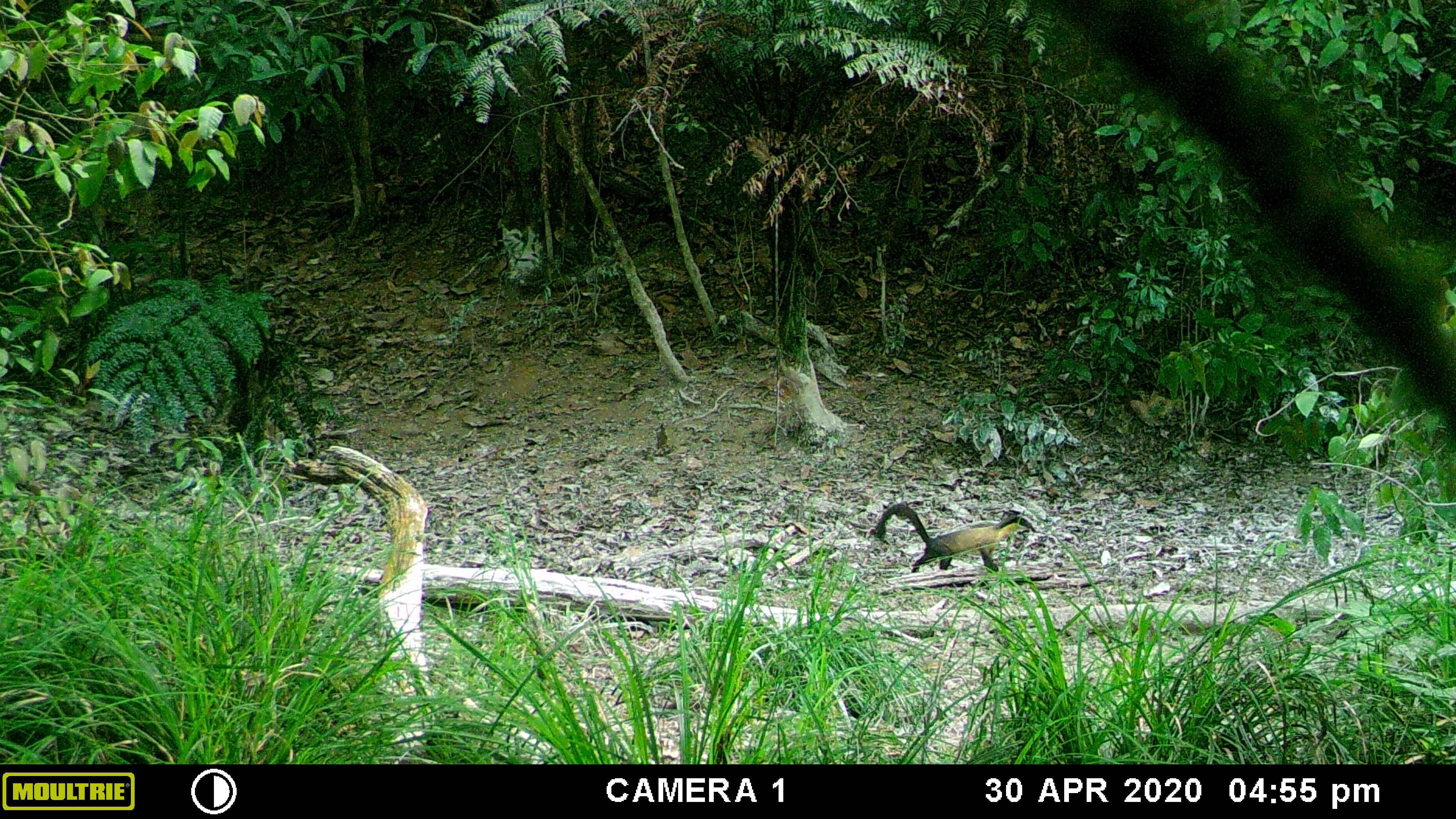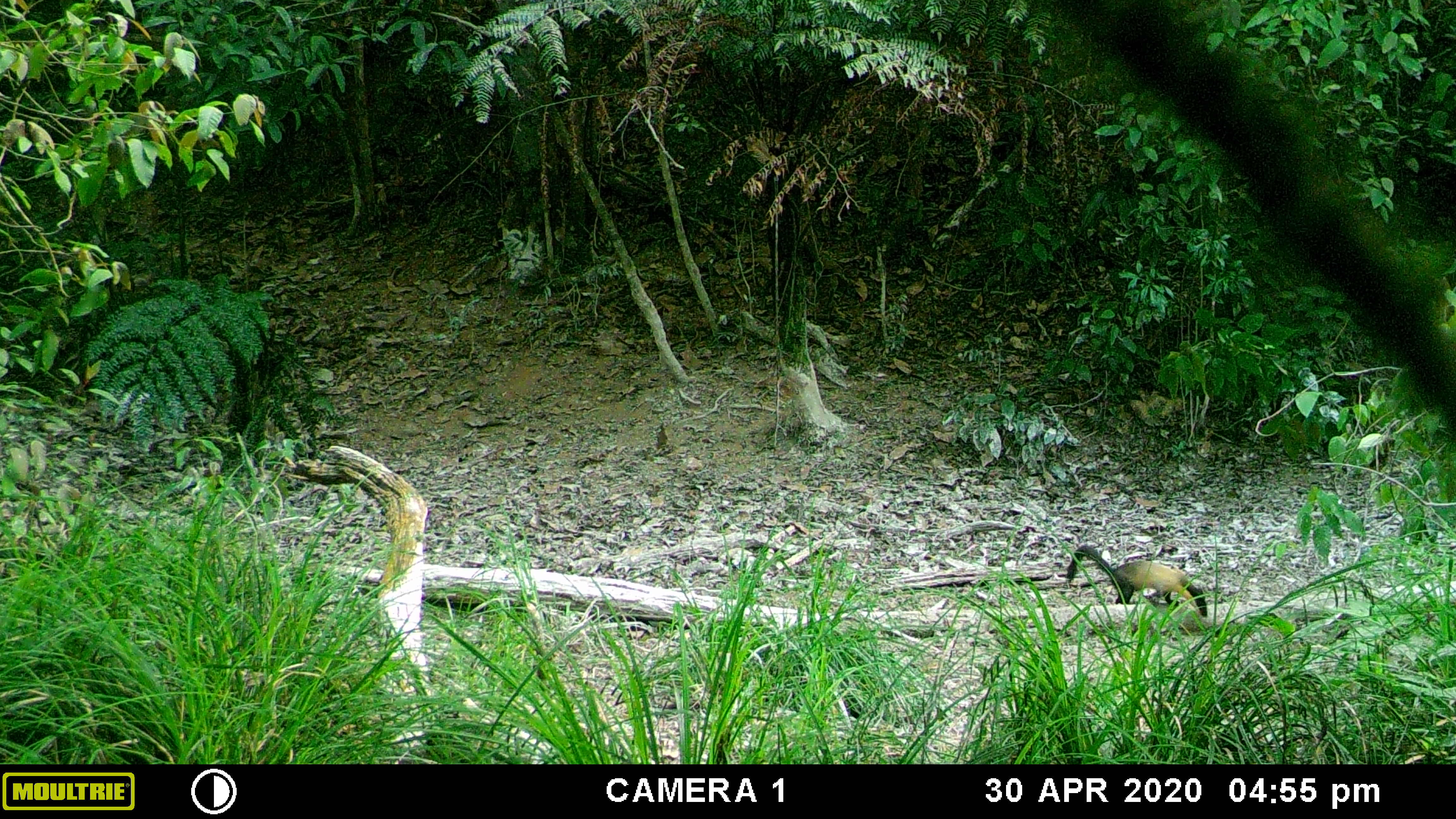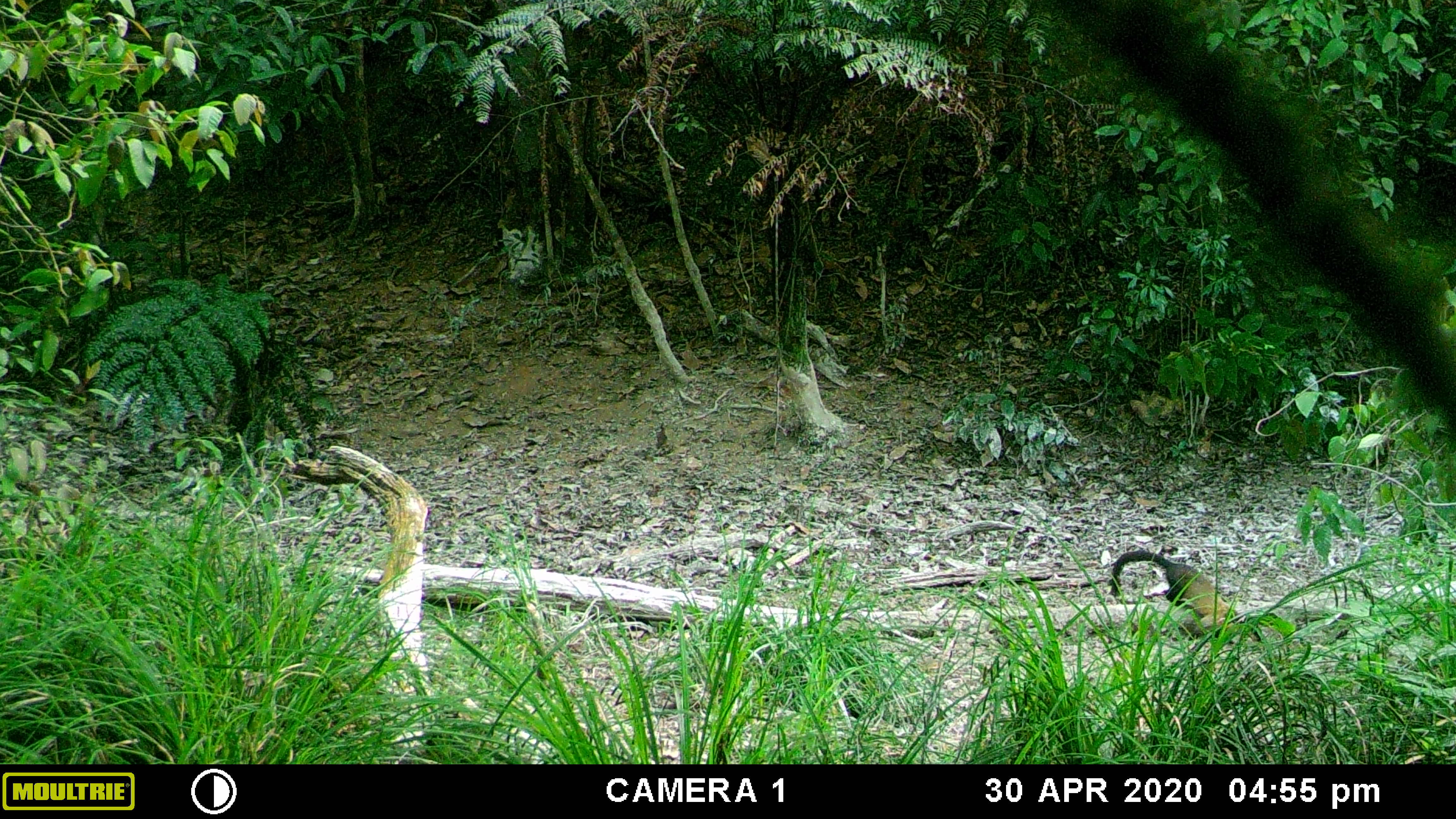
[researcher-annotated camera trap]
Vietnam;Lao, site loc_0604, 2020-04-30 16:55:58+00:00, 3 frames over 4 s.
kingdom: Animalia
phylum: Chordata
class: Mammalia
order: Carnivora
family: Mustelidae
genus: Martes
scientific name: Martes flavigula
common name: yellow-throated marten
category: yellow throated marten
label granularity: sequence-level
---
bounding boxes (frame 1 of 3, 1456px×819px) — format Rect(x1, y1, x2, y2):
yellow throated marten: Rect(870, 501, 1035, 574)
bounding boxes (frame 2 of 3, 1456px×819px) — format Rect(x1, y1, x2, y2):
yellow throated marten: Rect(1063, 545, 1207, 618)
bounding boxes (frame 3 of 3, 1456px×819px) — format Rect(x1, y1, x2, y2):
yellow throated marten: Rect(1110, 549, 1248, 637)